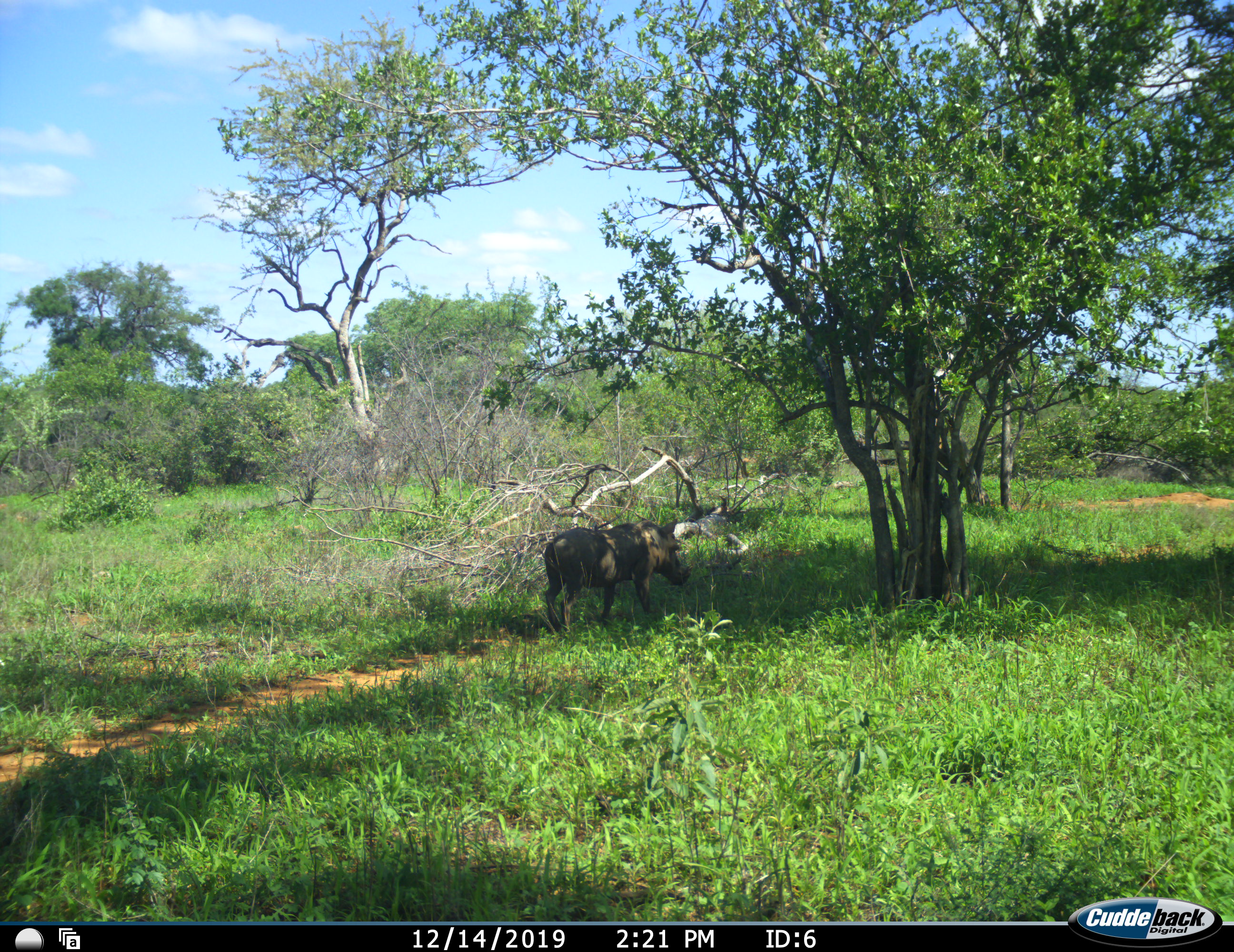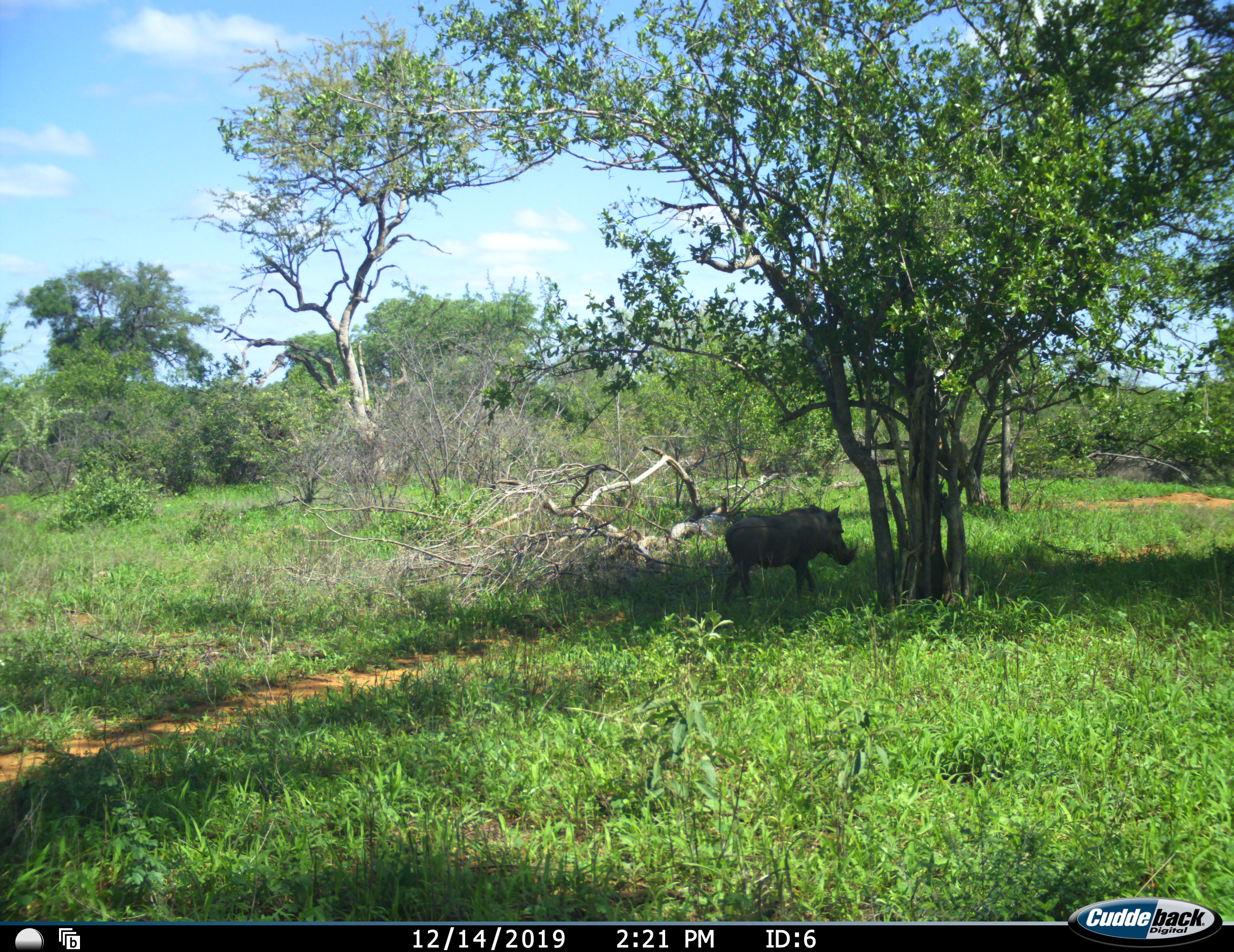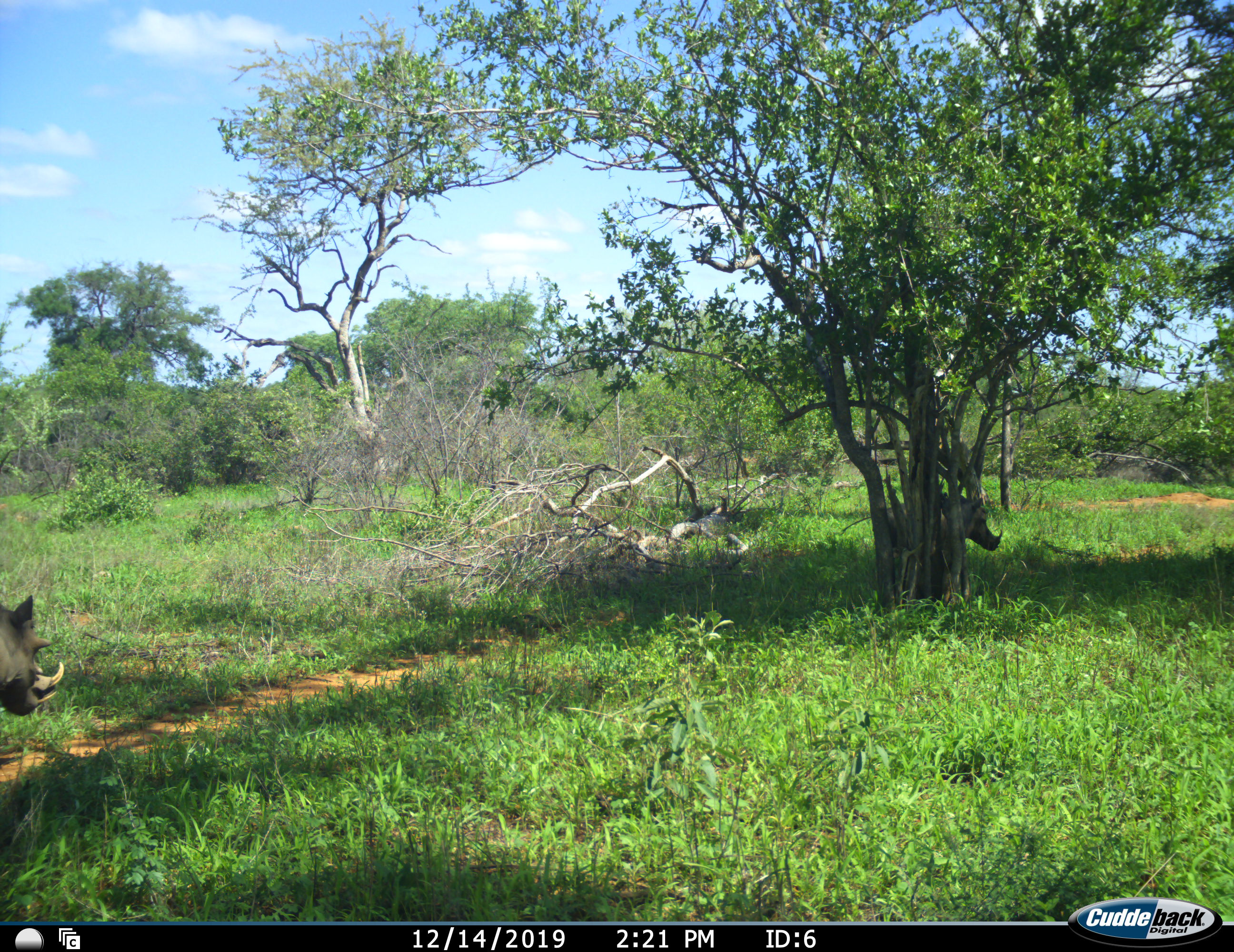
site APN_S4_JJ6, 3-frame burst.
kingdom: Animalia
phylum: Chordata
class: Mammalia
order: Artiodactyla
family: Suidae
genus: Phacochoerus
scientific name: Phacochoerus africanus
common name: warthog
Warthog (Phacochoerus africanus), count 2. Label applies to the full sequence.